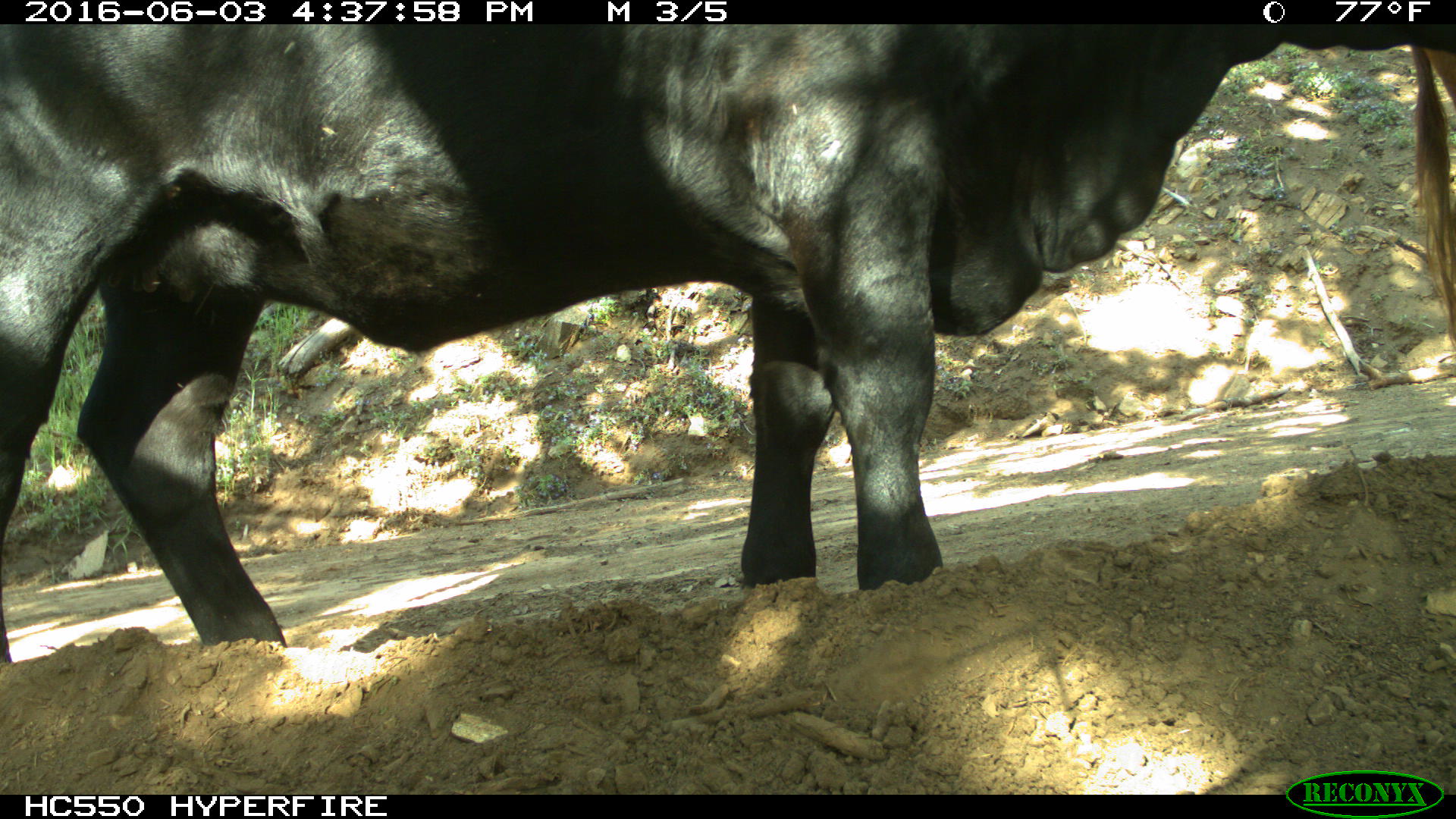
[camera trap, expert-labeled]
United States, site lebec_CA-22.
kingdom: Animalia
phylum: Chordata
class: Mammalia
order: Artiodactyla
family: Bovidae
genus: Bos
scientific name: Bos taurus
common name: domestic cow